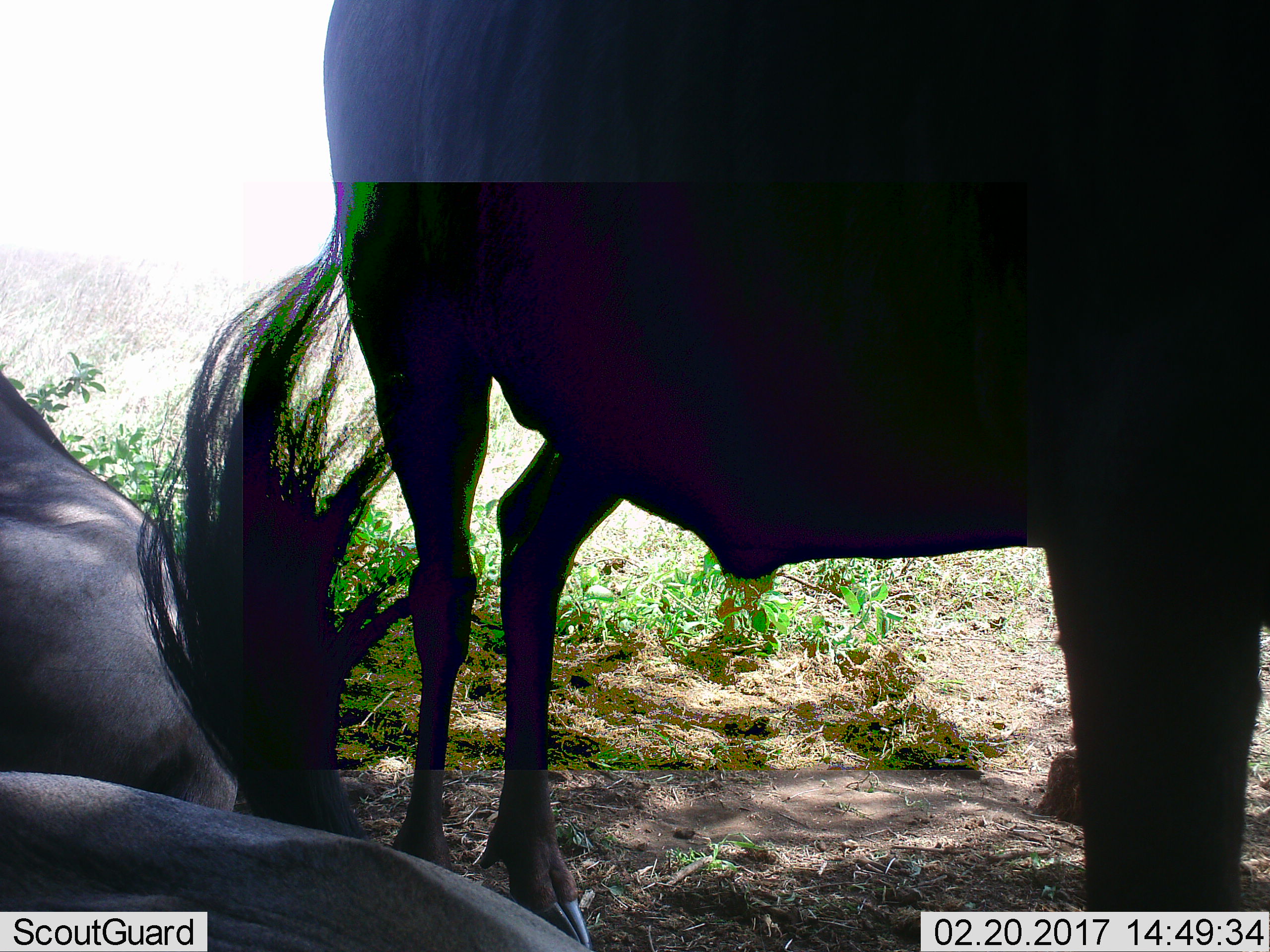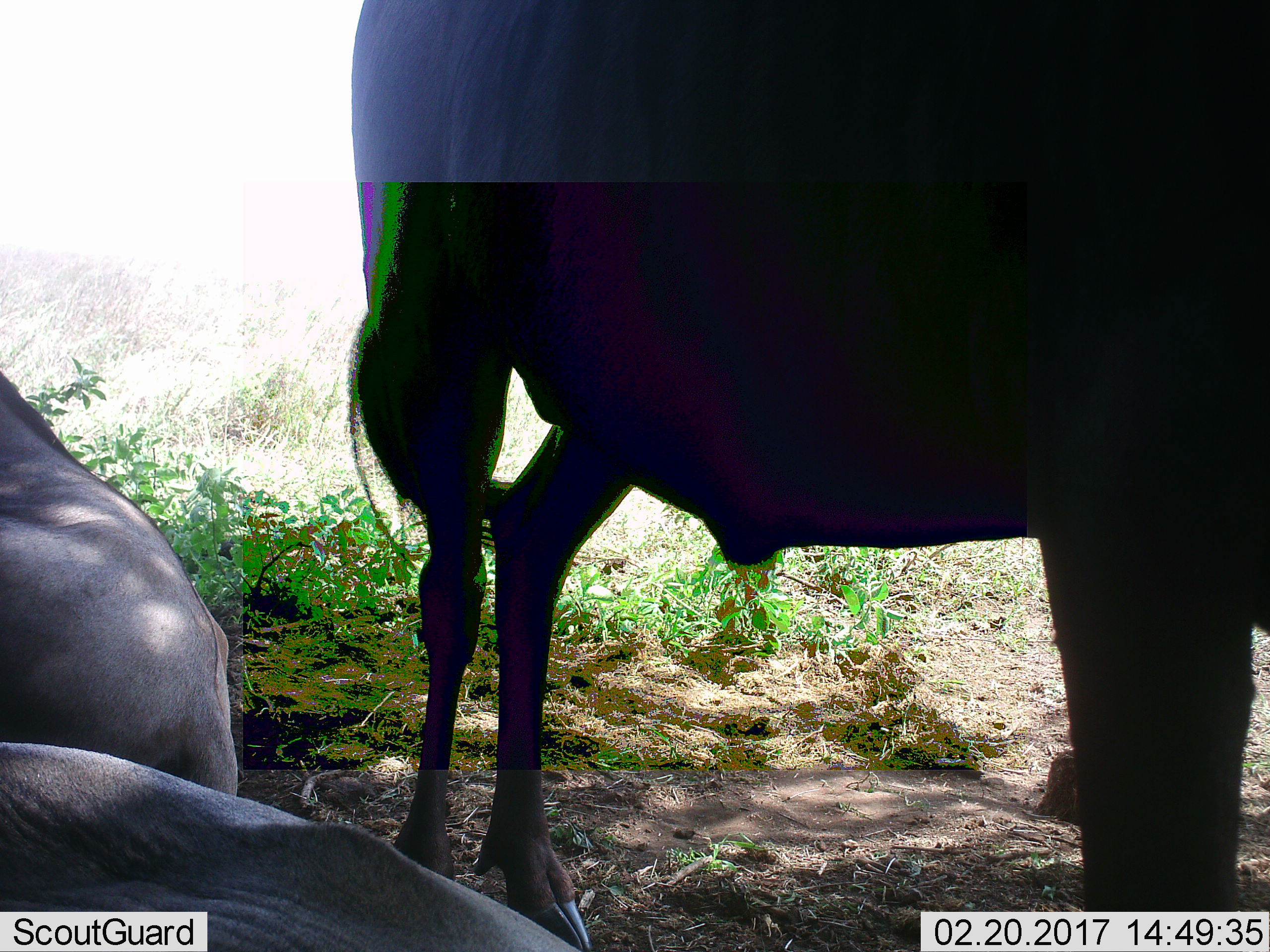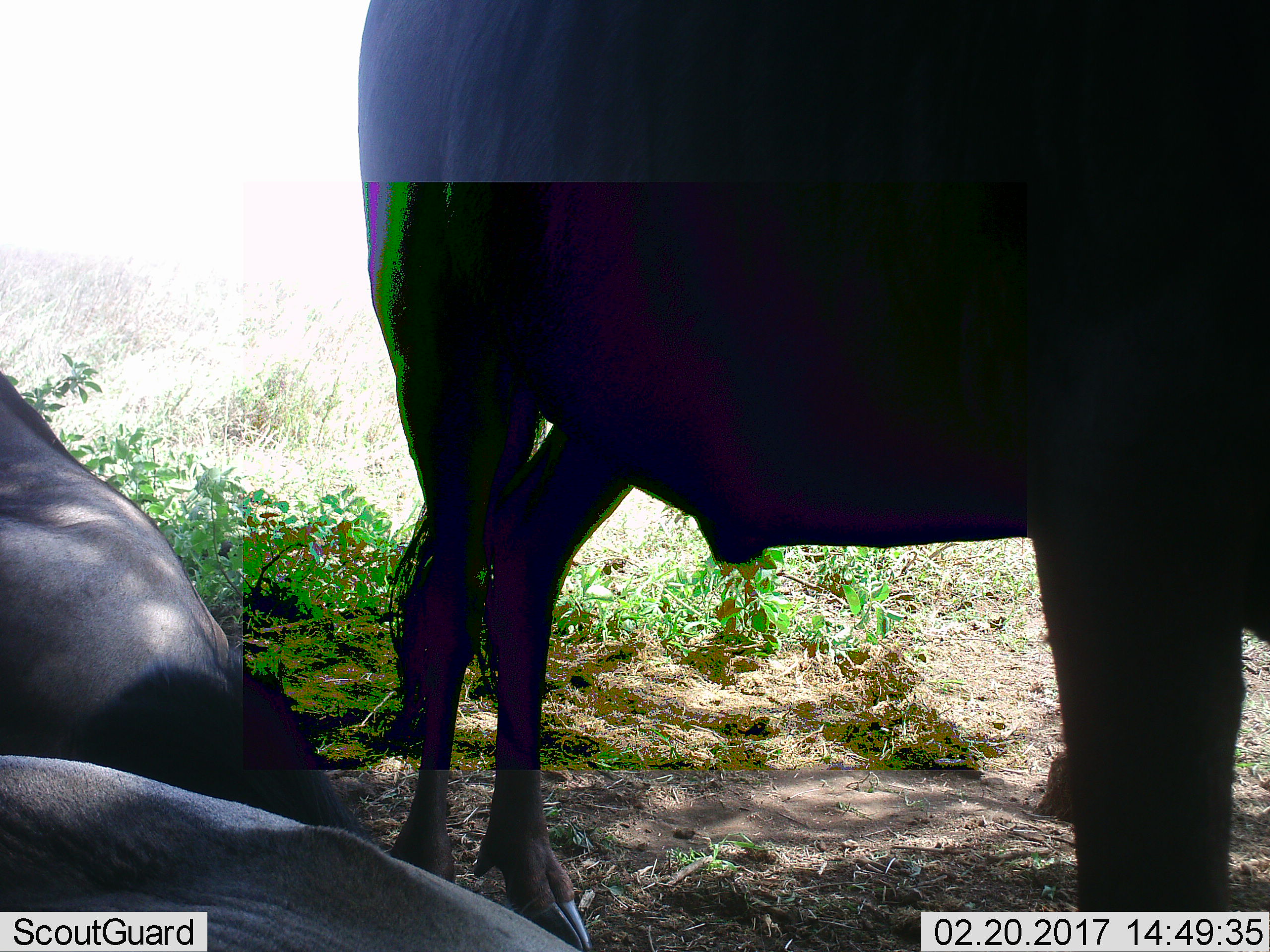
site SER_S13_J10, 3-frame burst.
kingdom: Animalia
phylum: Chordata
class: Mammalia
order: Artiodactyla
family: Bovidae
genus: Connochaetes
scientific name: Connochaetes taurinus taurinus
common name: blue wildebeest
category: wildebeestblue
Wildebeestblue (blue wildebeest) (Connochaetes taurinus taurinus), count 3. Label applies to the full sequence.